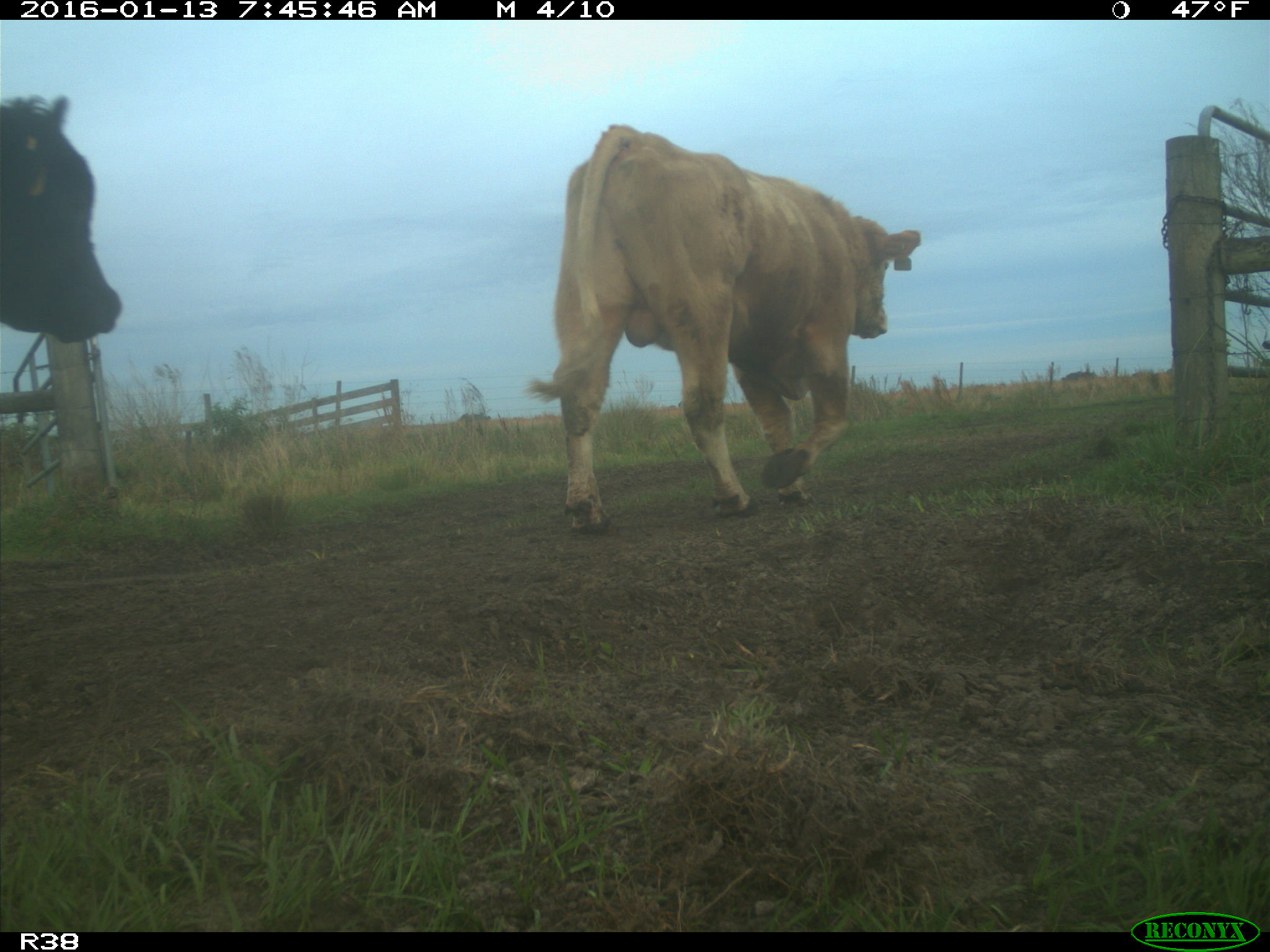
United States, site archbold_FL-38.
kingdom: Animalia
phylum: Chordata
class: Mammalia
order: Artiodactyla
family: Bovidae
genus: Bos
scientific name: Bos taurus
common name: domestic cow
Bos taurus (domestic cow).